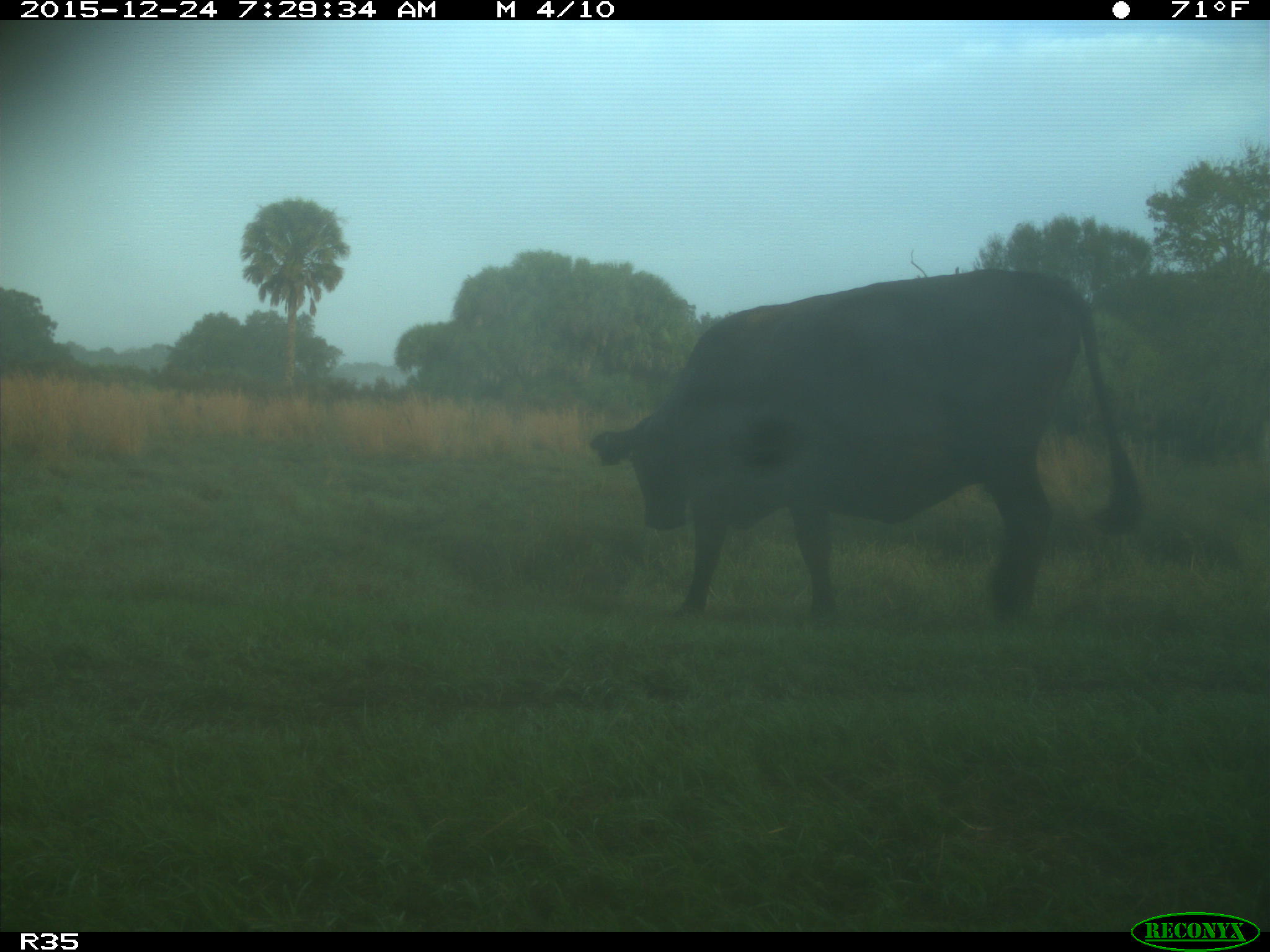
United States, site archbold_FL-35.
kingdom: Animalia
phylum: Chordata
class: Mammalia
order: Artiodactyla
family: Bovidae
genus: Bos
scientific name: Bos taurus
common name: domestic cow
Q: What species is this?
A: Bos taurus (domestic cow).